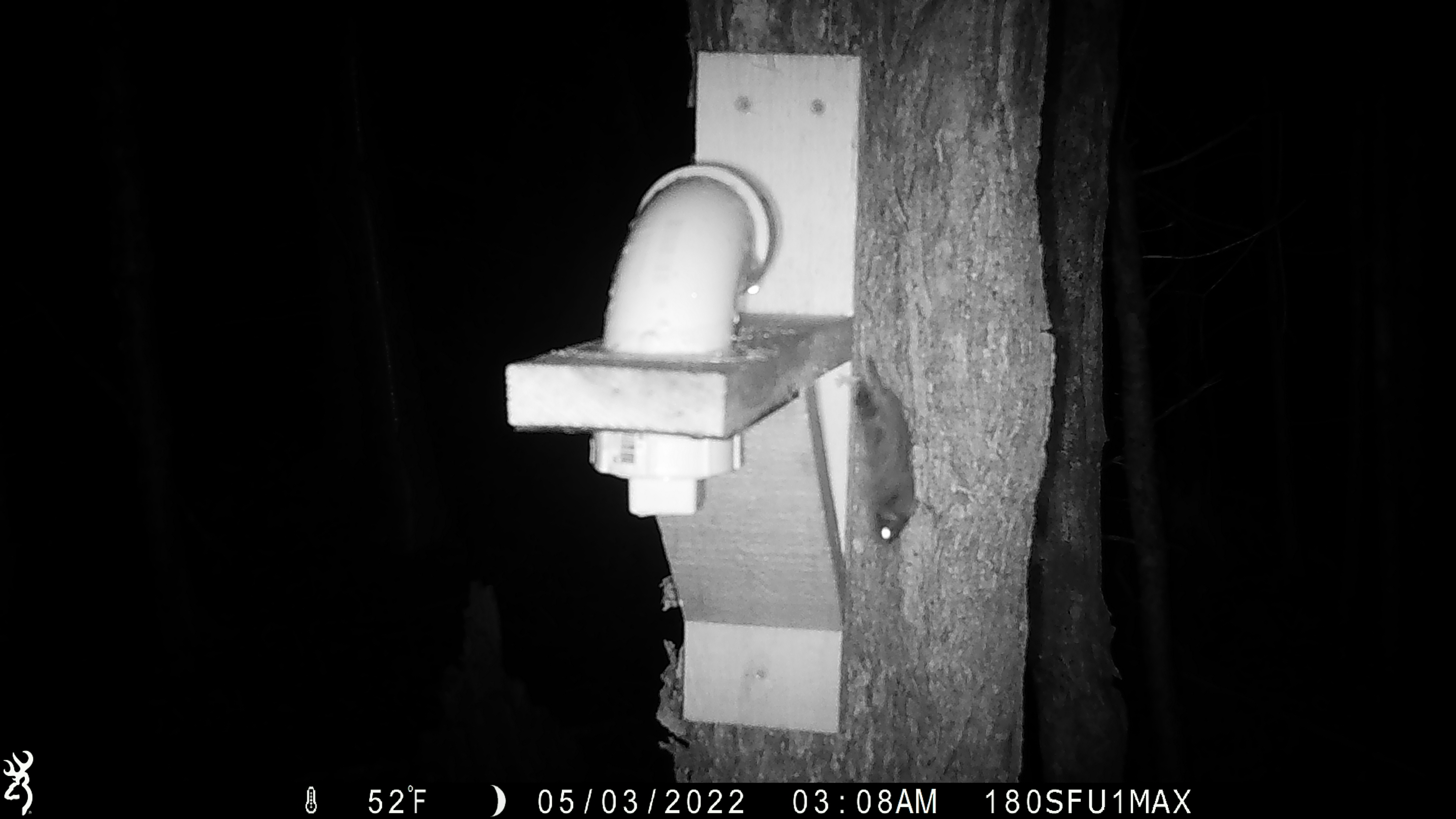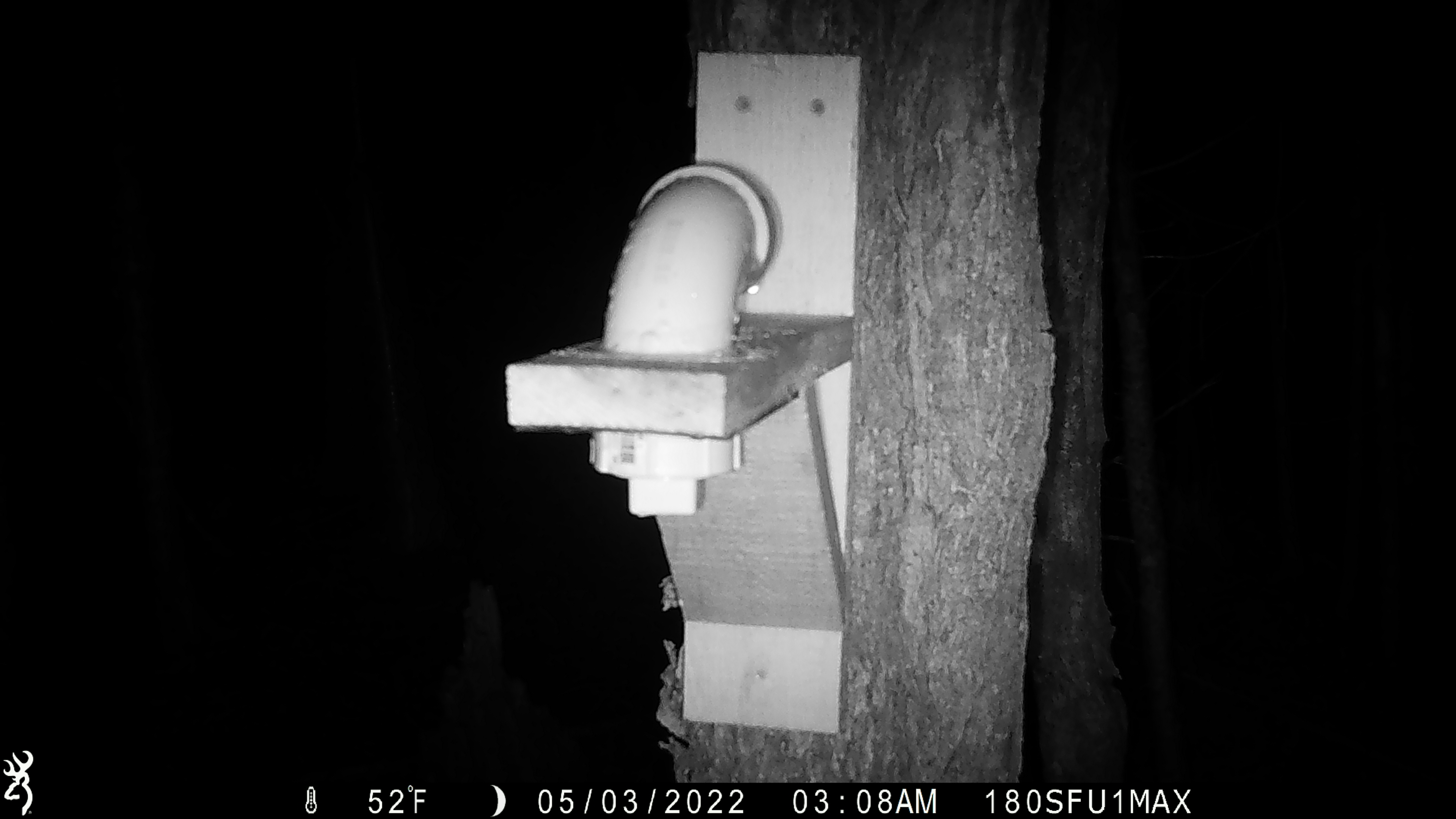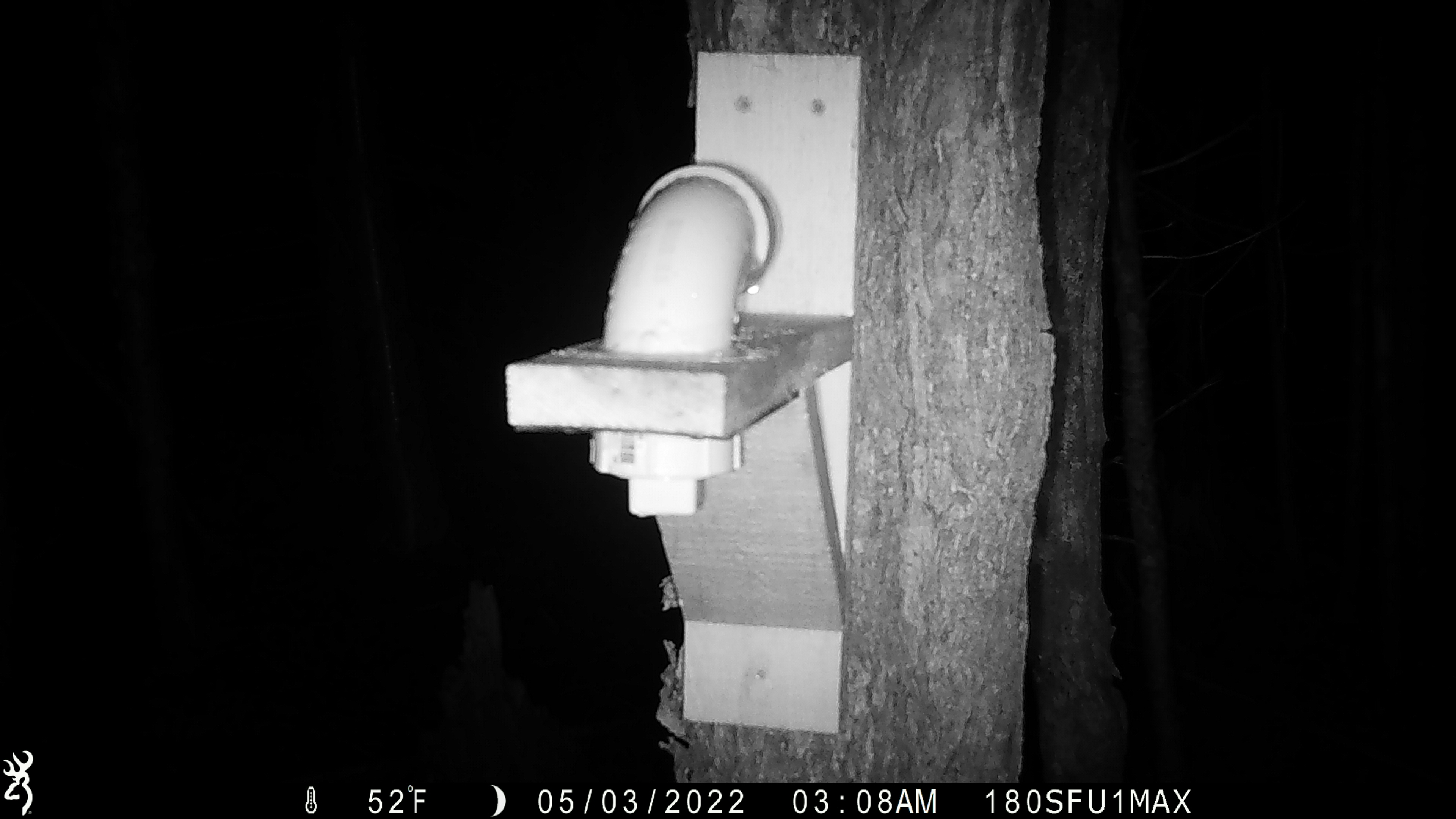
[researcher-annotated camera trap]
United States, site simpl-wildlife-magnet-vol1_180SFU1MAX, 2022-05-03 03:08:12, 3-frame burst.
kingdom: Animalia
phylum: Chordata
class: Mammalia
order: Rodentia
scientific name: Rodentia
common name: mouse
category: mouse sp.